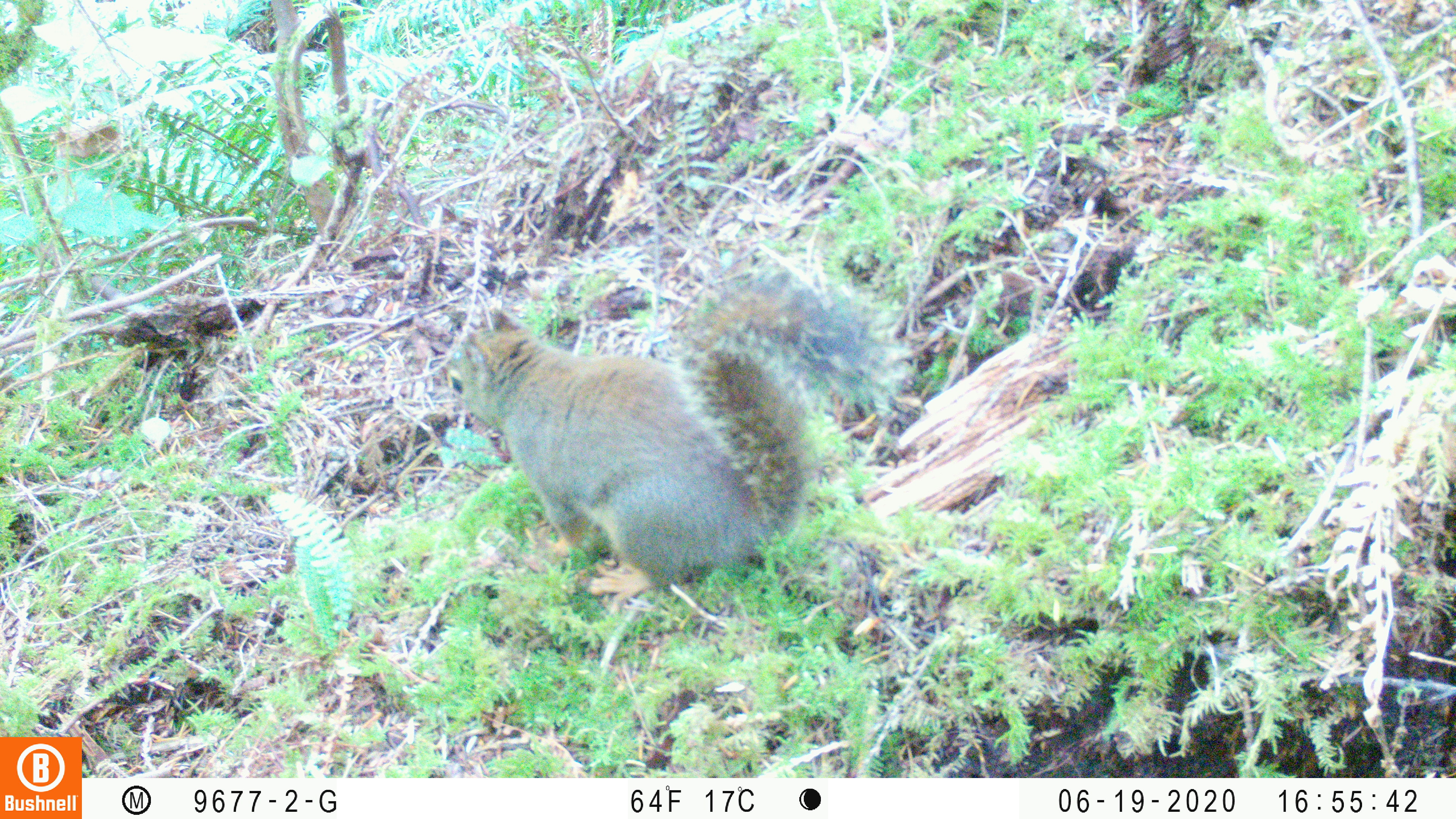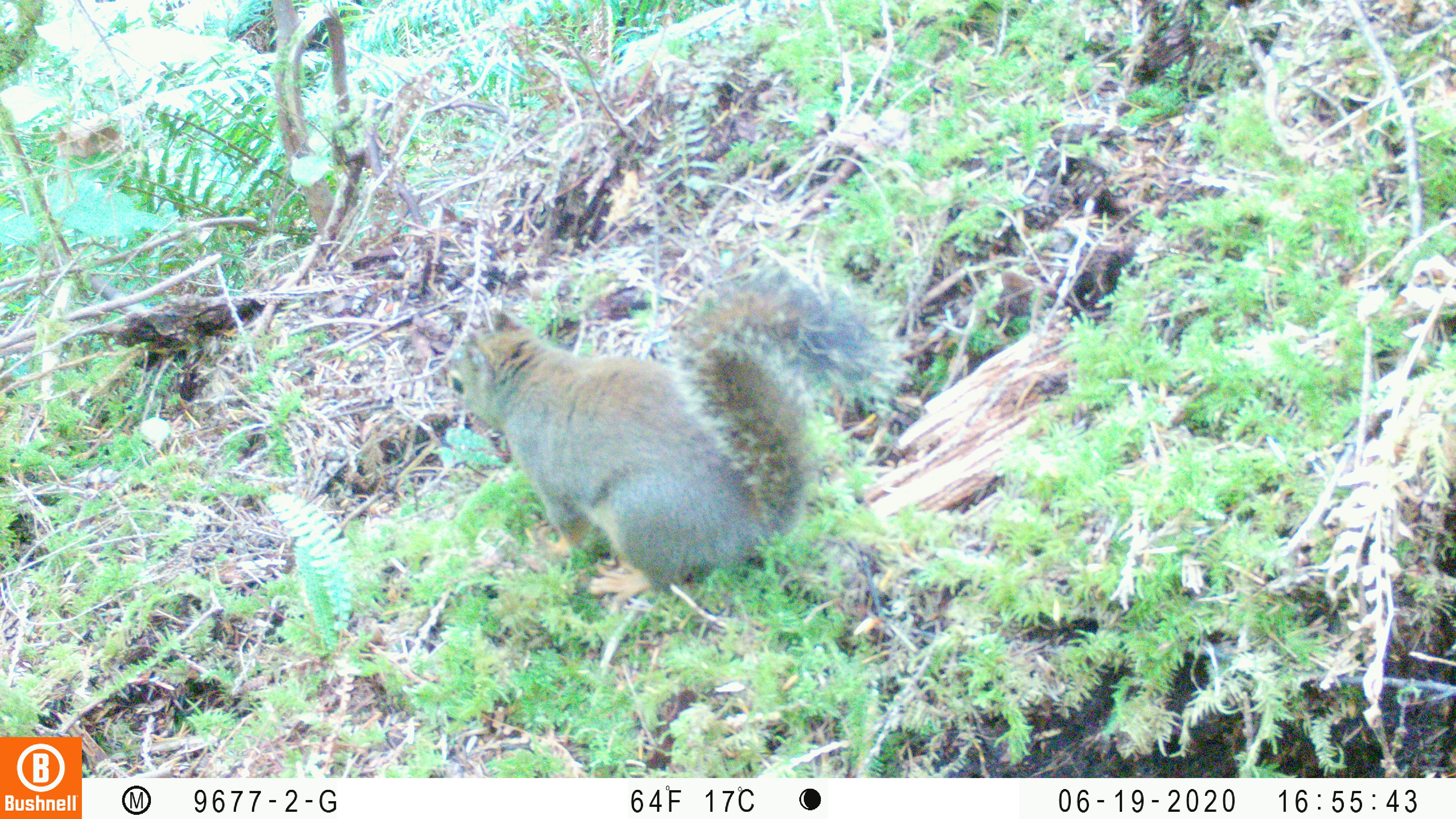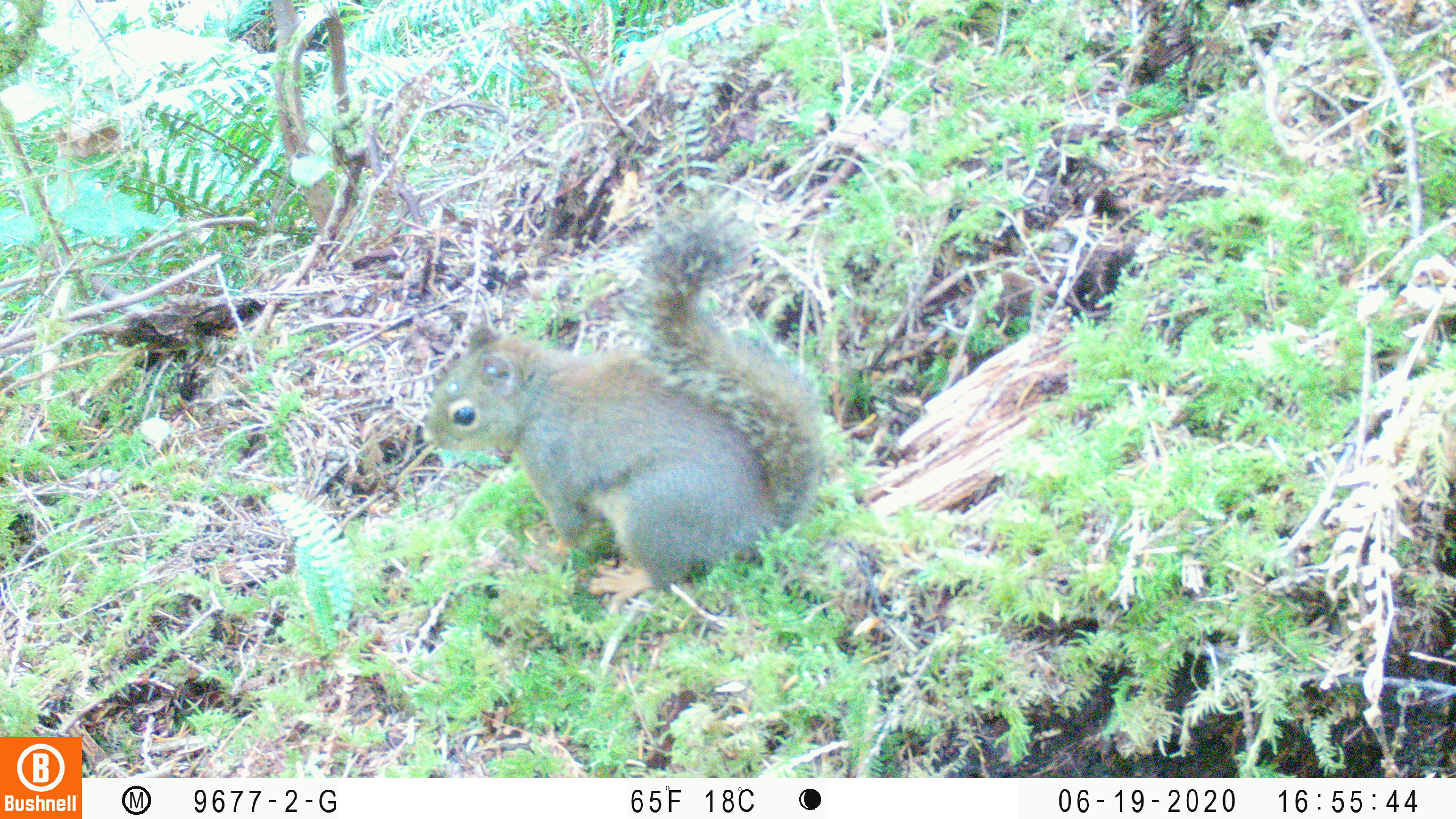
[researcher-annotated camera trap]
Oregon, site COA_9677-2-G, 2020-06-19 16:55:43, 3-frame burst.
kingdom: Animalia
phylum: Chordata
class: Mammalia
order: Rodentia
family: Sciuridae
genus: Tamiasciurus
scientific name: Tamiasciurus douglasii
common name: douglas squirrel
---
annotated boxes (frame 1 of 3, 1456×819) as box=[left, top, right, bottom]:
douglas squirrel: box=[437, 275, 882, 597]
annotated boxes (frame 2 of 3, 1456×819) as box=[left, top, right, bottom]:
douglas squirrel: box=[427, 269, 909, 602]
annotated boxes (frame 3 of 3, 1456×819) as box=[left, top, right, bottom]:
douglas squirrel: box=[418, 210, 818, 621]